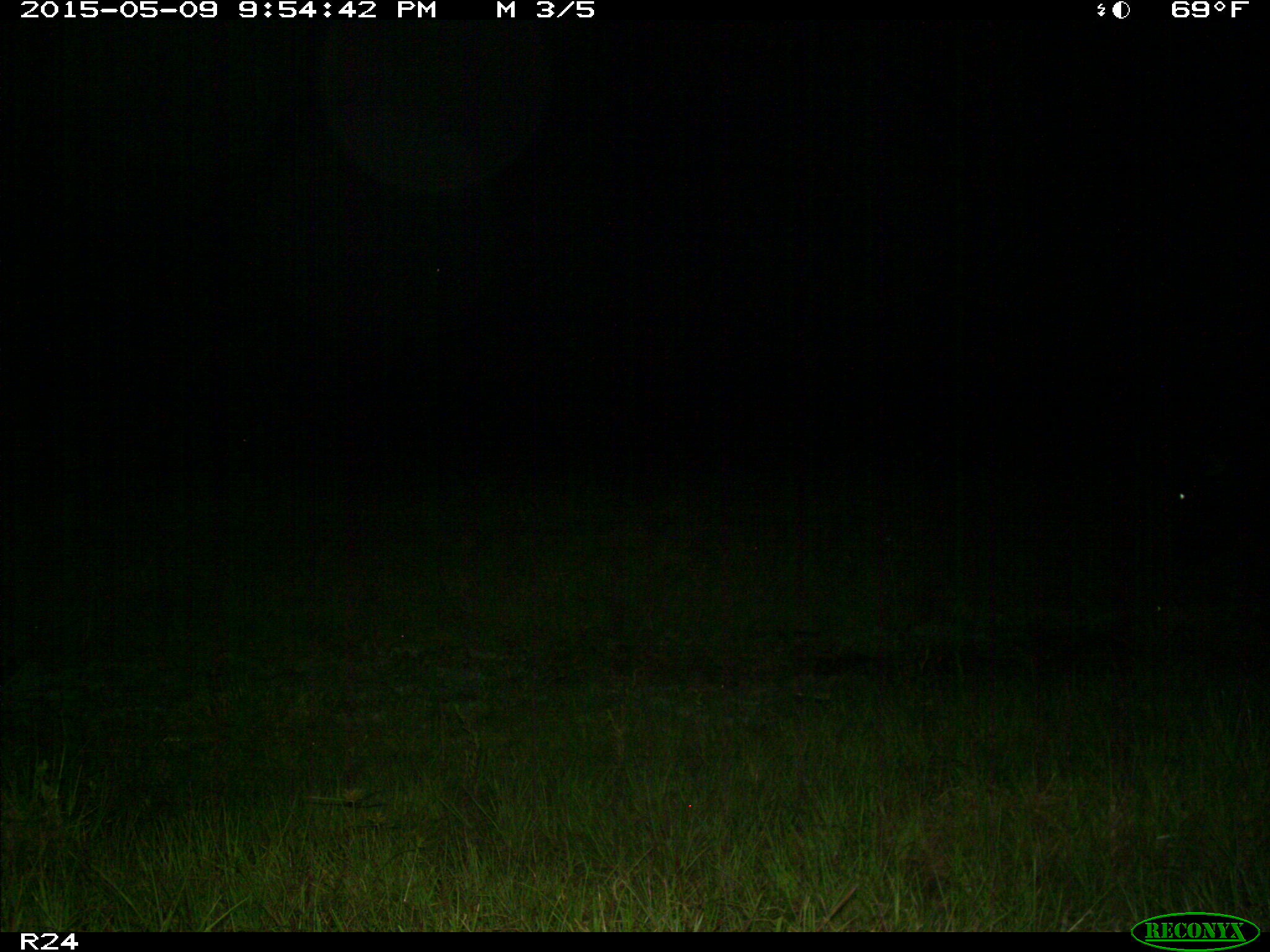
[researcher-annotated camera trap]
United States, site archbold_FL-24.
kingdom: Animalia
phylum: Chordata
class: Mammalia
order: Artiodactyla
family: Bovidae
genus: Bos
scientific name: Bos taurus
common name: domestic cow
Bos taurus (domestic cow).